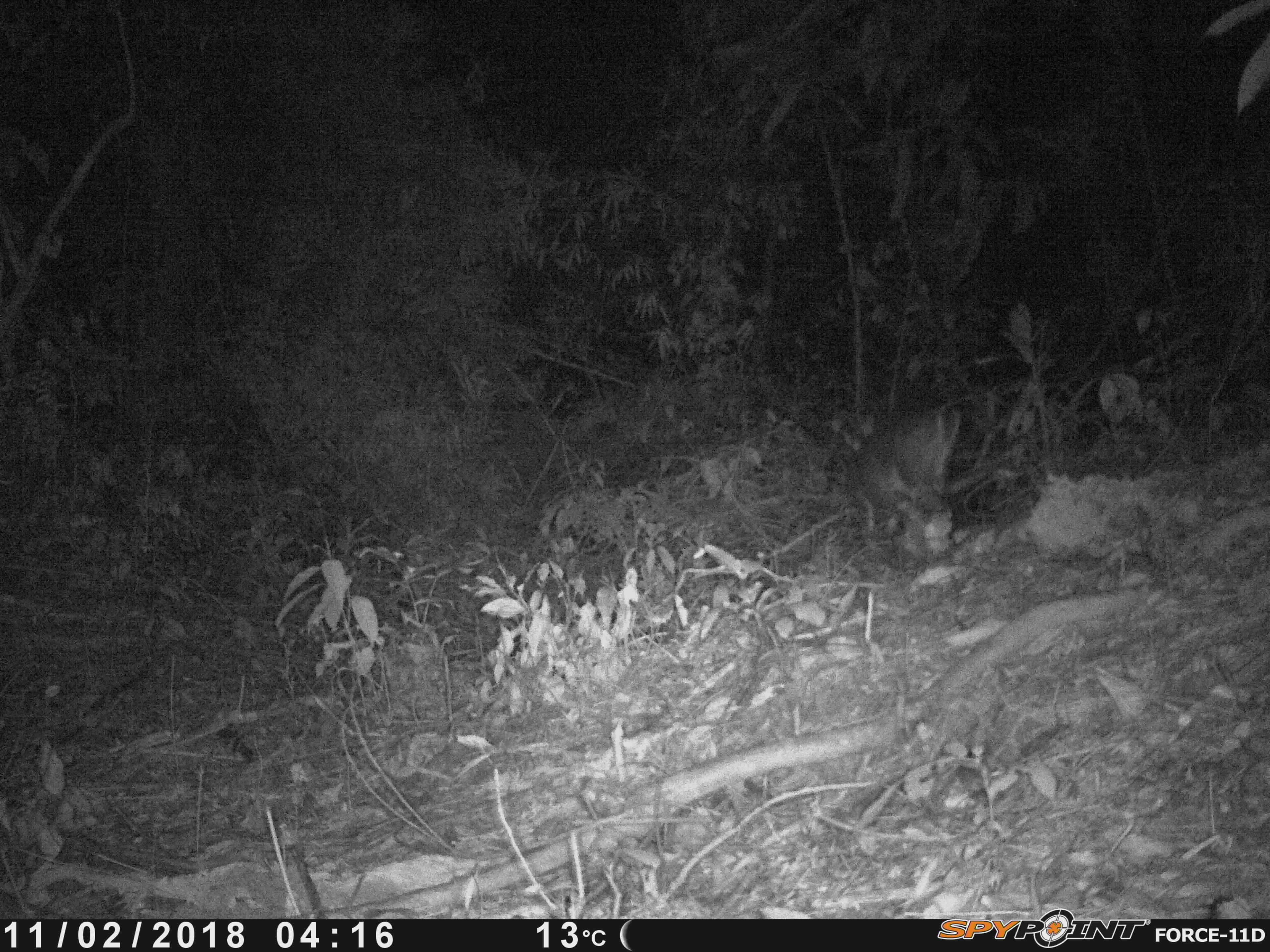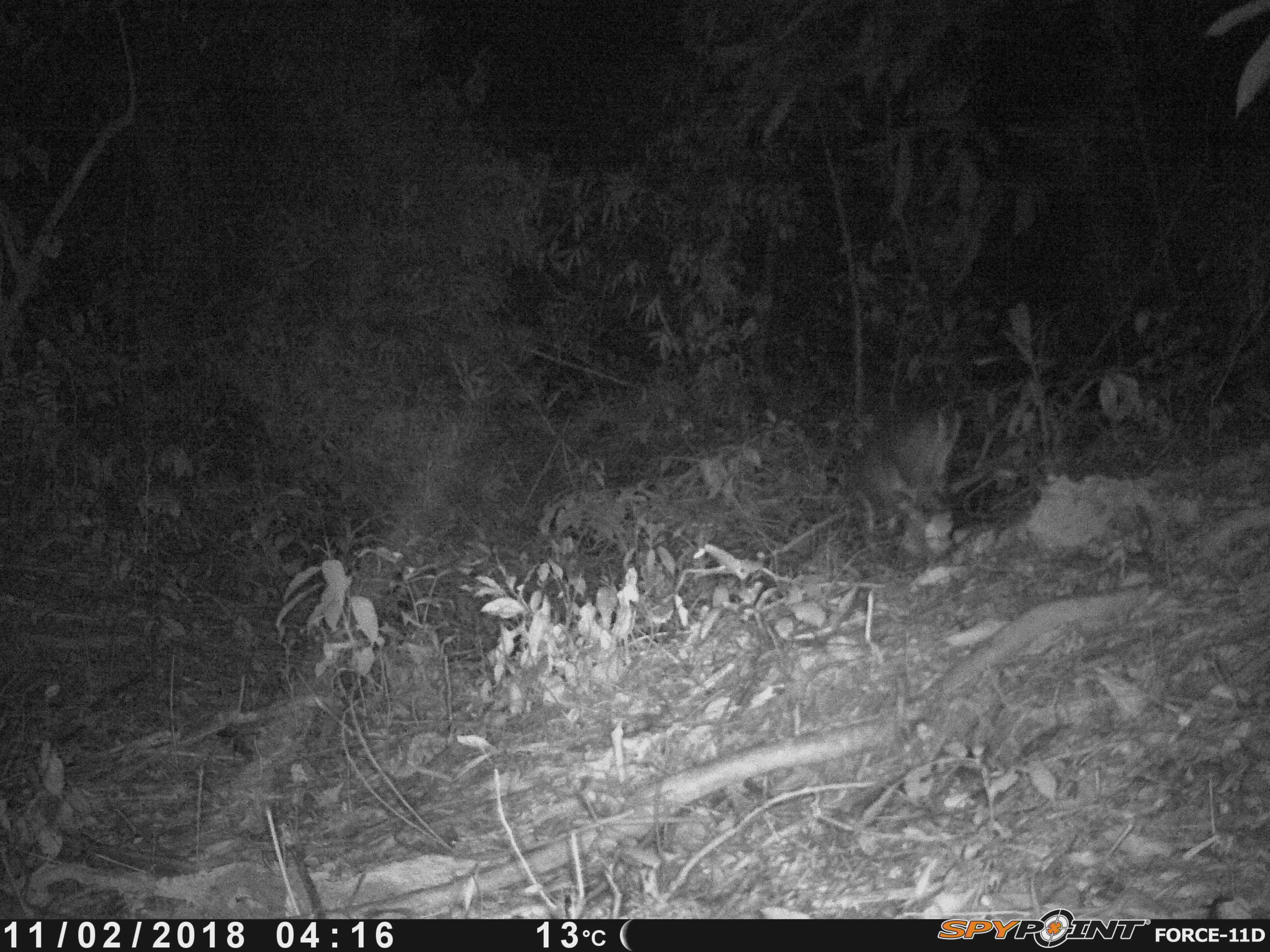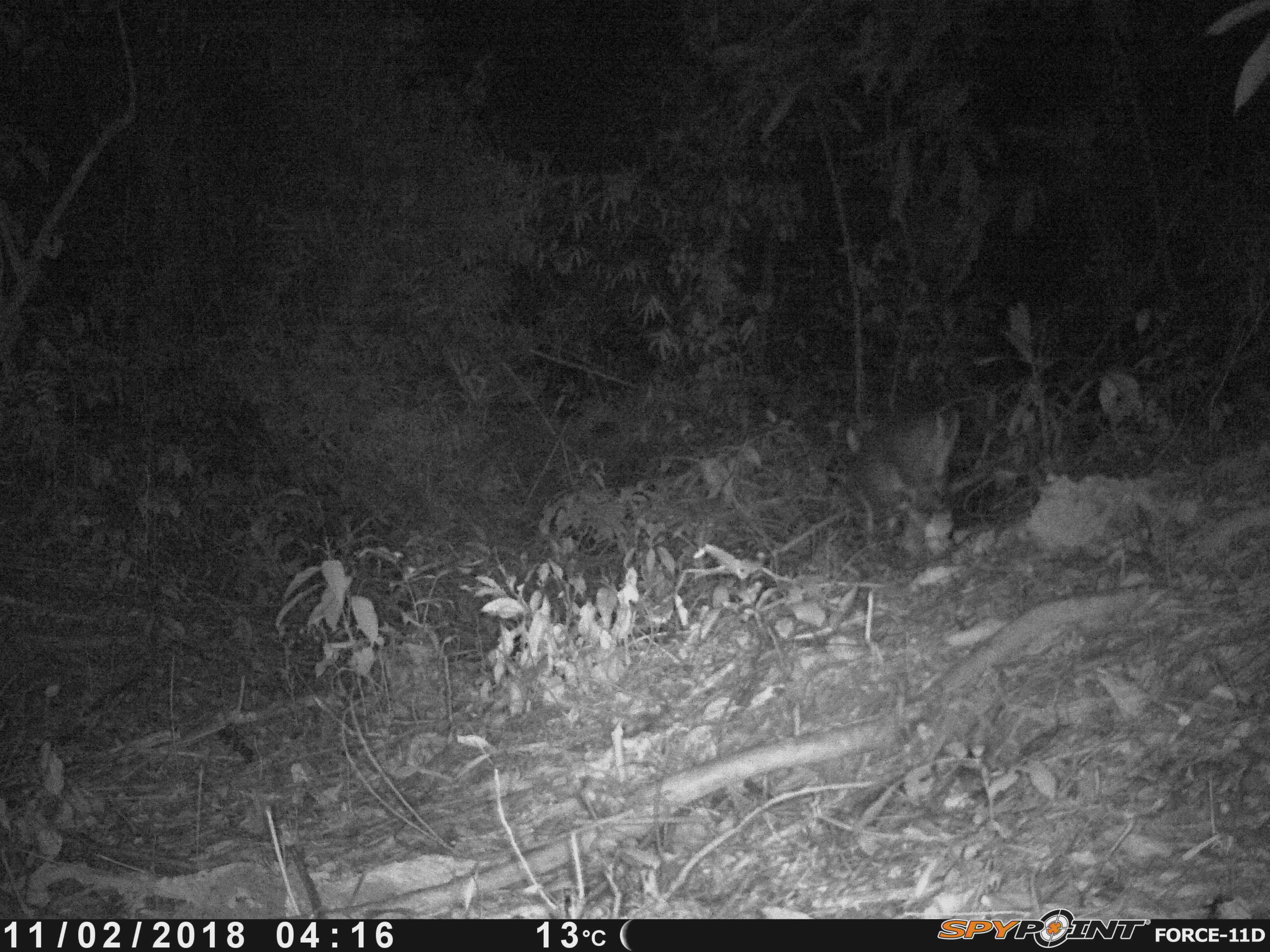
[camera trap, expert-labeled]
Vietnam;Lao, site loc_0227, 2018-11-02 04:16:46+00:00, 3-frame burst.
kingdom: Animalia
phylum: Chordata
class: Mammalia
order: Artiodactyla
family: Cervidae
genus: Muntiacus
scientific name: Muntiacus vuquangensis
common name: large-antlered muntjac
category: large antlered muntjac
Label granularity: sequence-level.